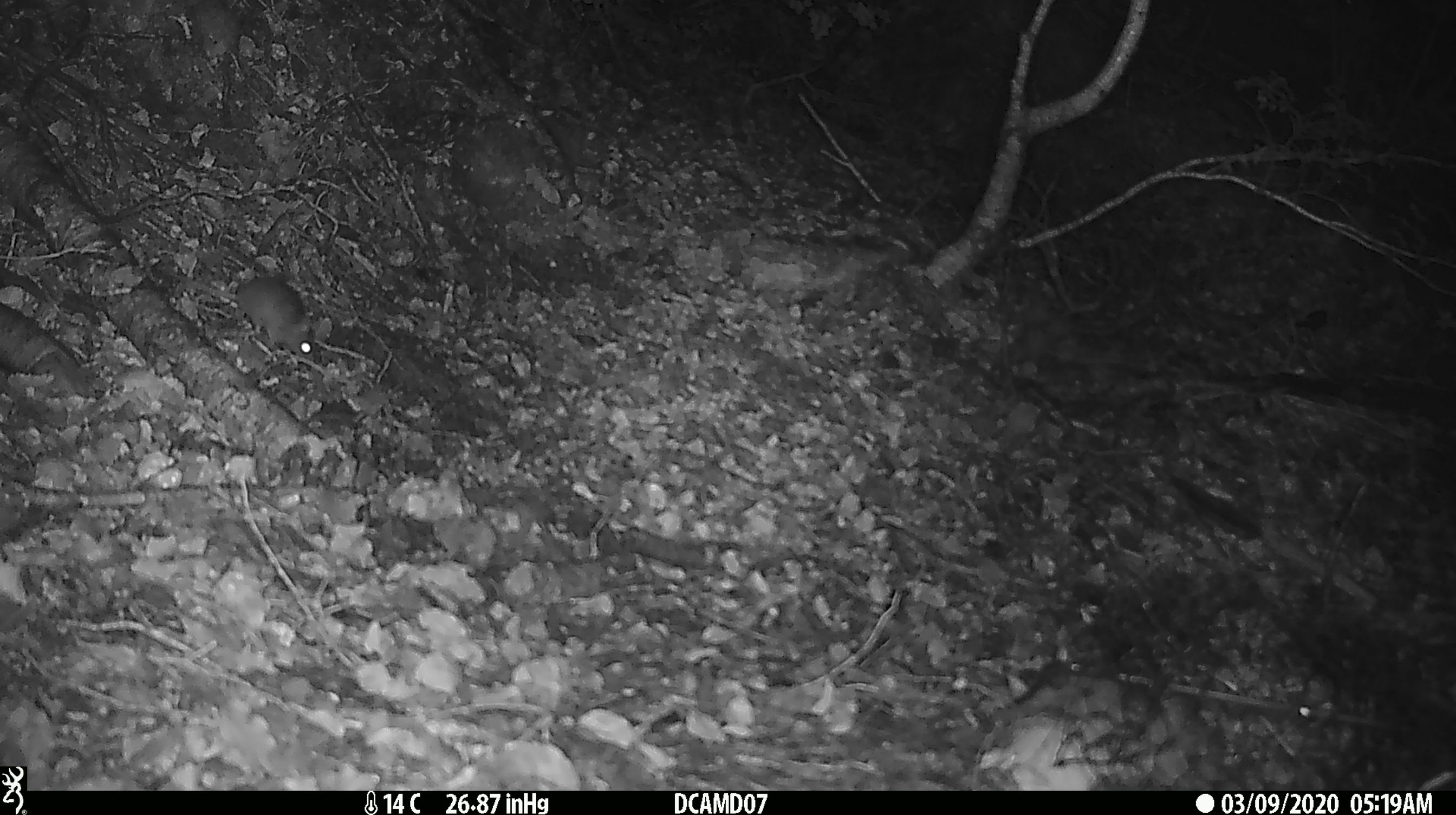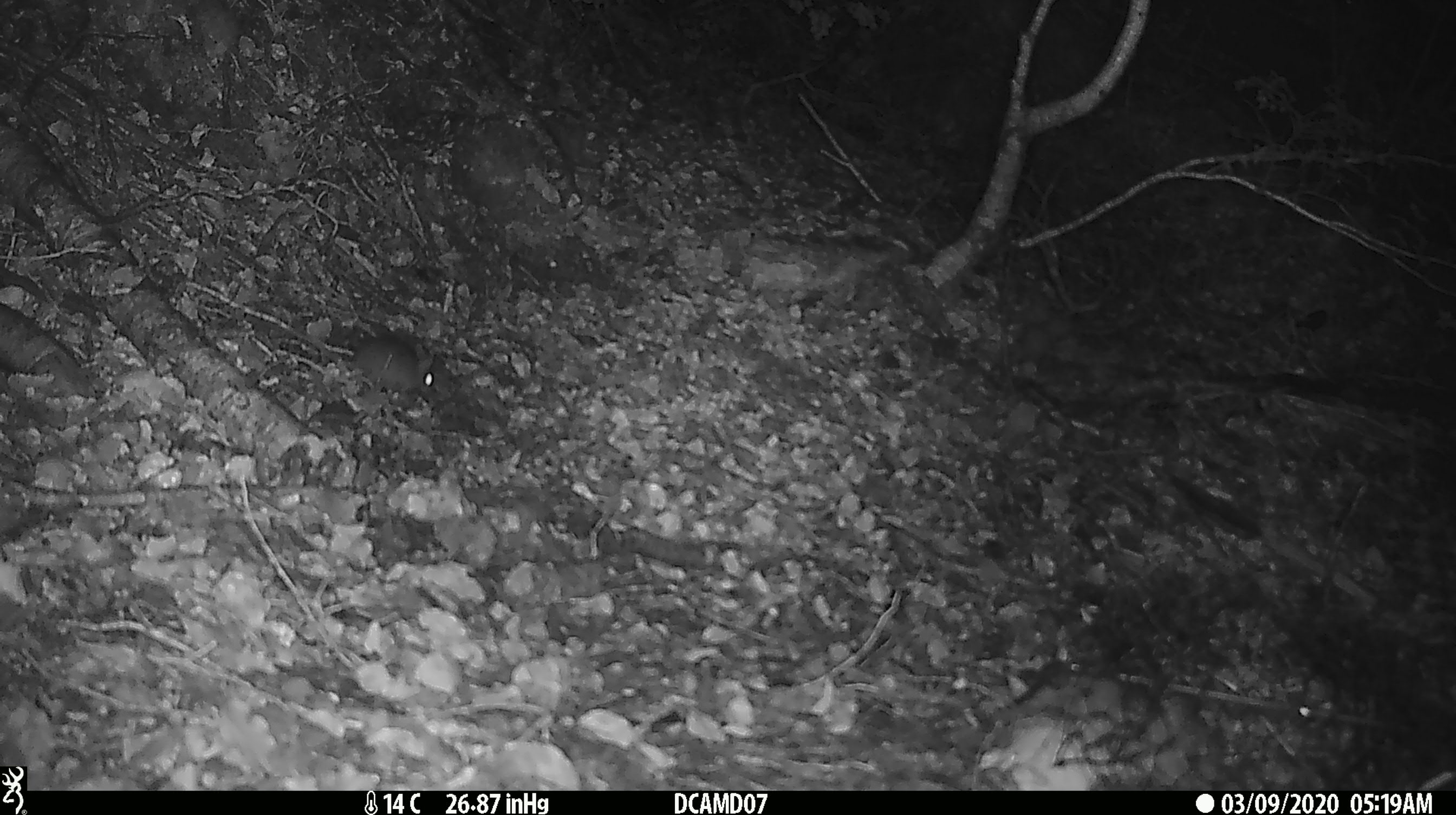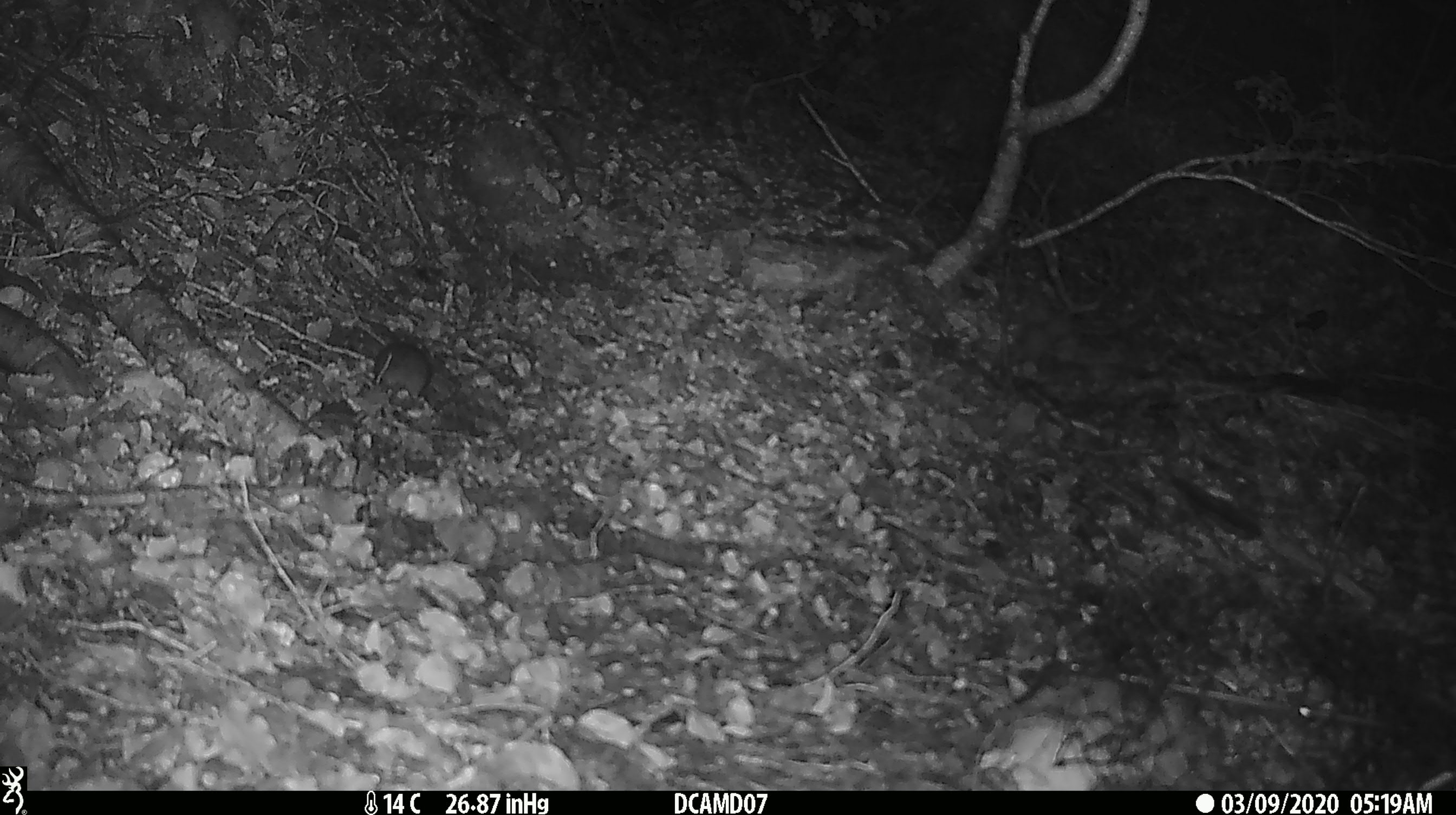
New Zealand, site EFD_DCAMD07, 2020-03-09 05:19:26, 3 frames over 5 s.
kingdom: Animalia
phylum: Chordata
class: Mammalia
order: Rodentia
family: Muridae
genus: Mus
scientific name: Mus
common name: mouse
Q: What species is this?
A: Mouse (Mus).